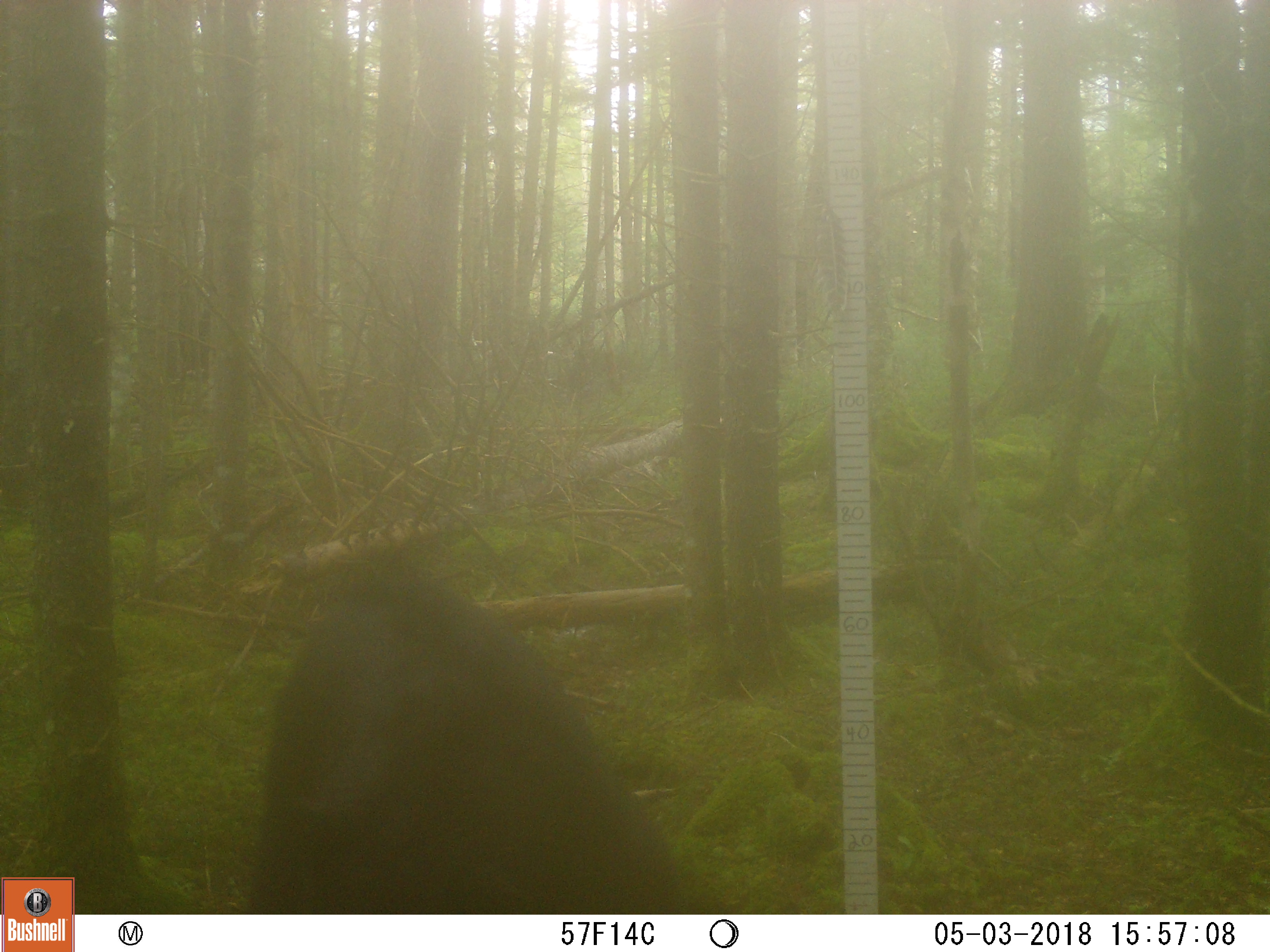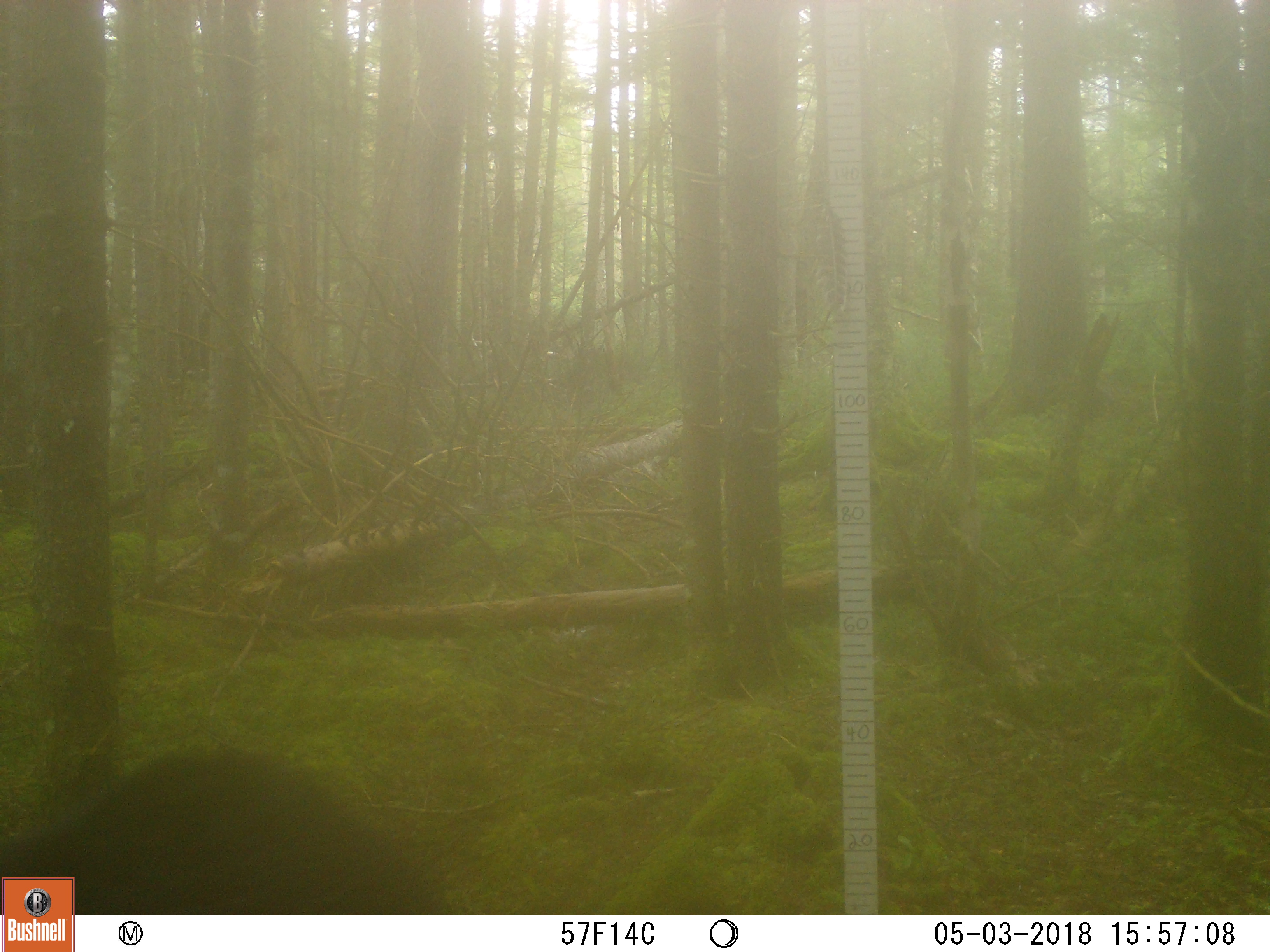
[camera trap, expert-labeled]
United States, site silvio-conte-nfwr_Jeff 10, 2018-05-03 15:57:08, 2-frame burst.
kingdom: Animalia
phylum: Chordata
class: Mammalia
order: Carnivora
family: Ursidae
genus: Ursus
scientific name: Ursus americanus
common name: black bear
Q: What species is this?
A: Black bear (Ursus americanus).